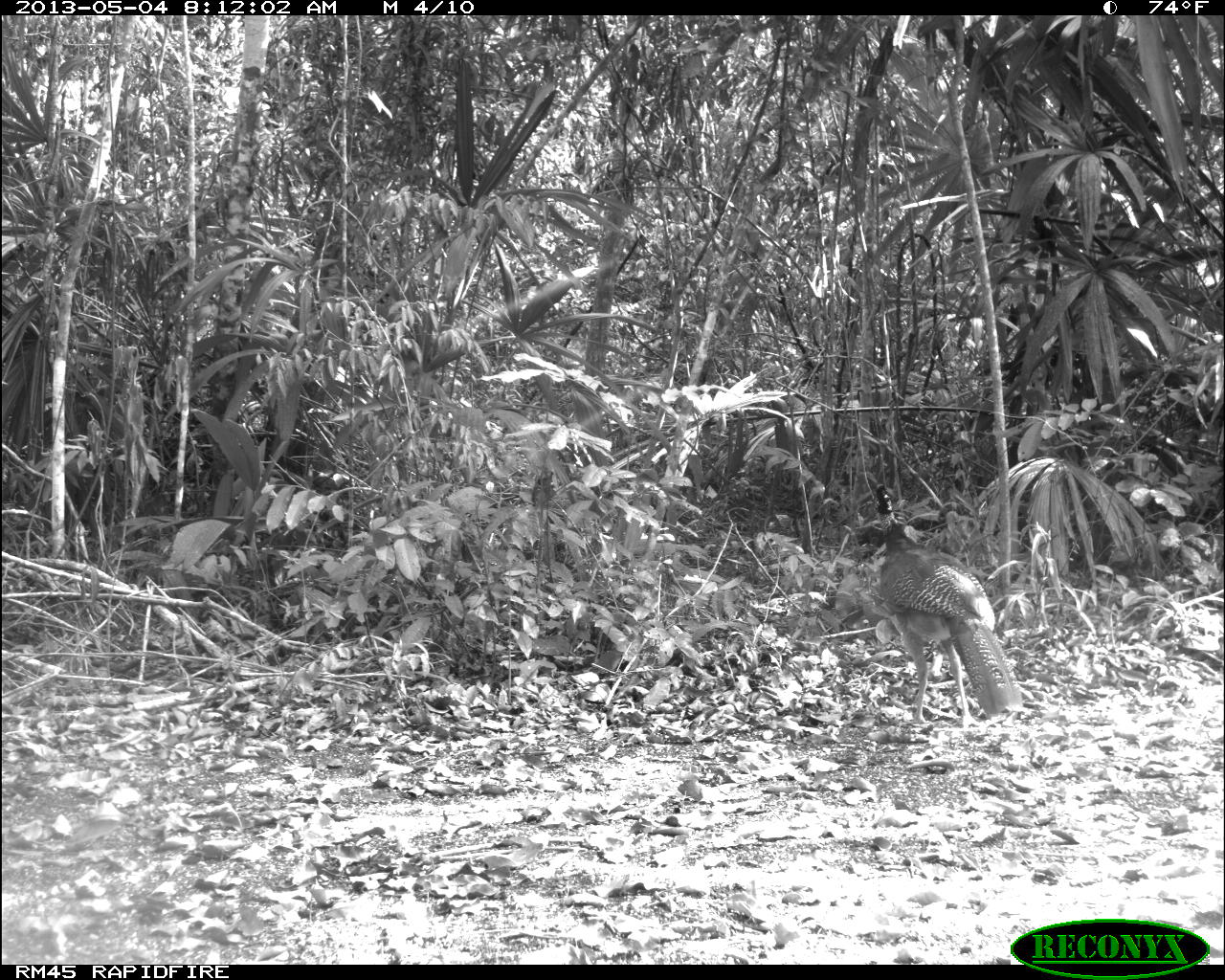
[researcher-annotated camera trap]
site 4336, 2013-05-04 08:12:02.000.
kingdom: Animalia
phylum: Chordata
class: Aves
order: Galliformes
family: Cracidae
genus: Crax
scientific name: Crax rubra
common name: great curassow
Crax rubra (great curassow), count 1, sex female.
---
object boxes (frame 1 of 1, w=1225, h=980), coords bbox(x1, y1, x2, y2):
crax rubra: bbox(857, 481, 1023, 729)